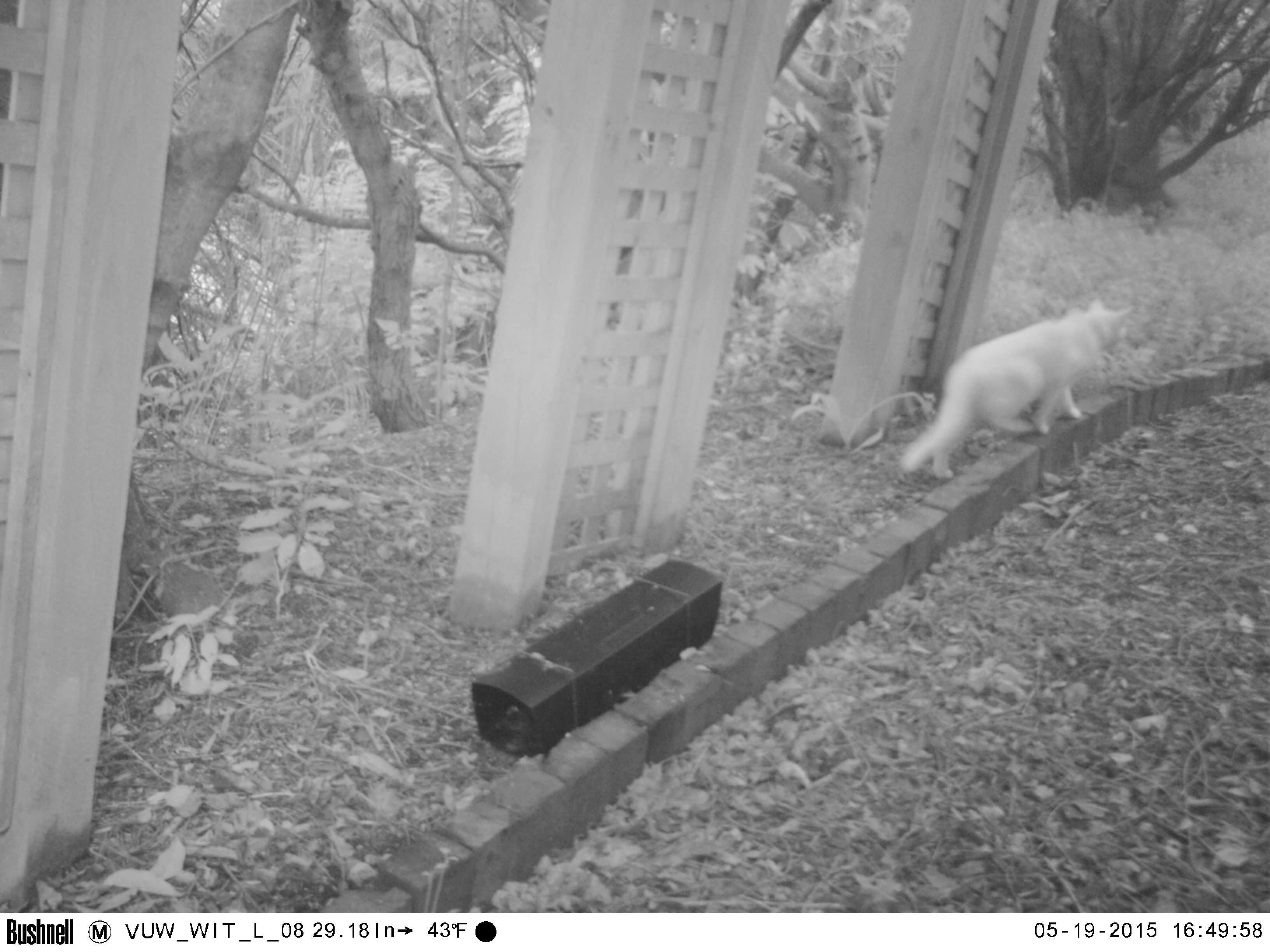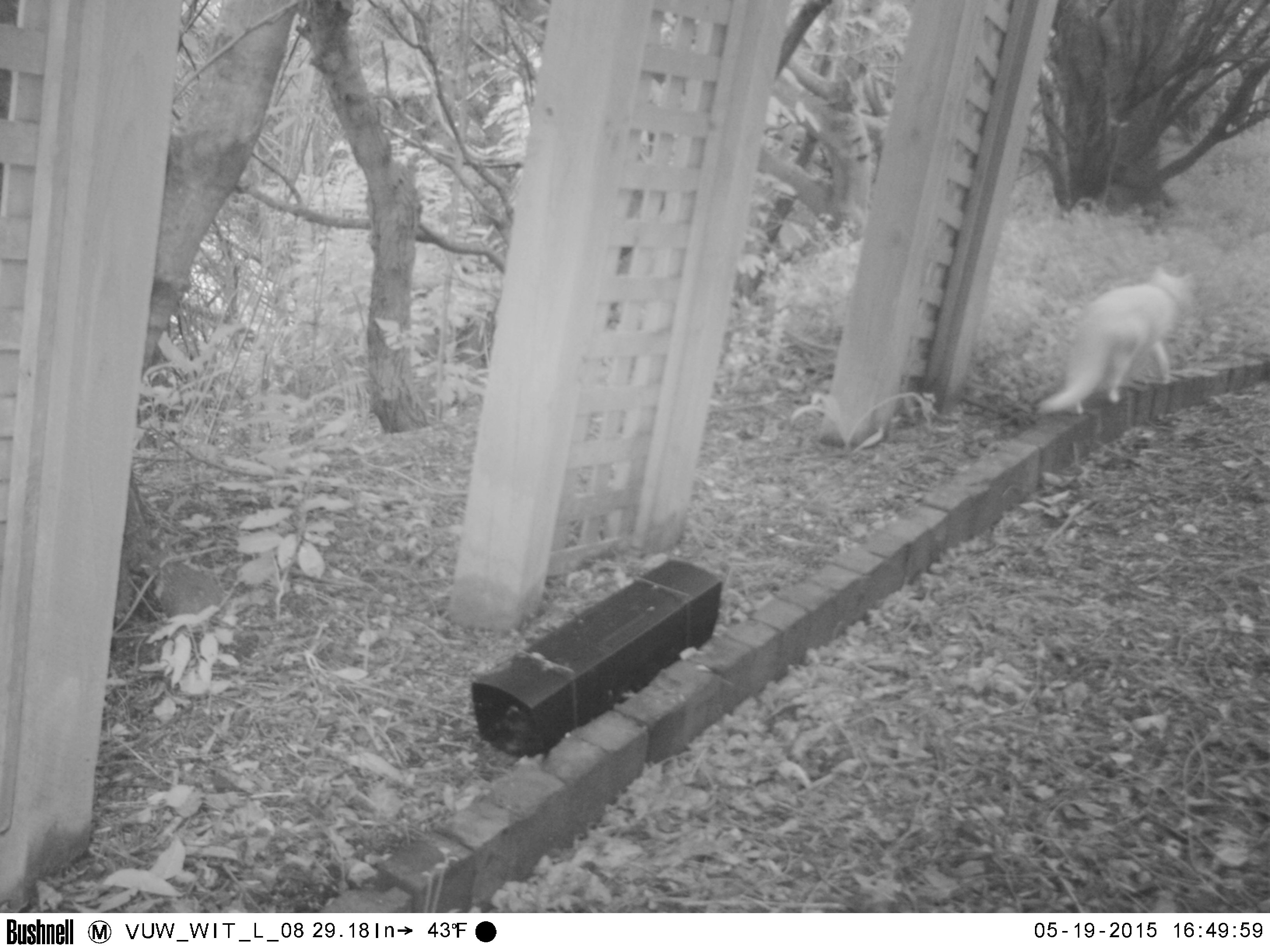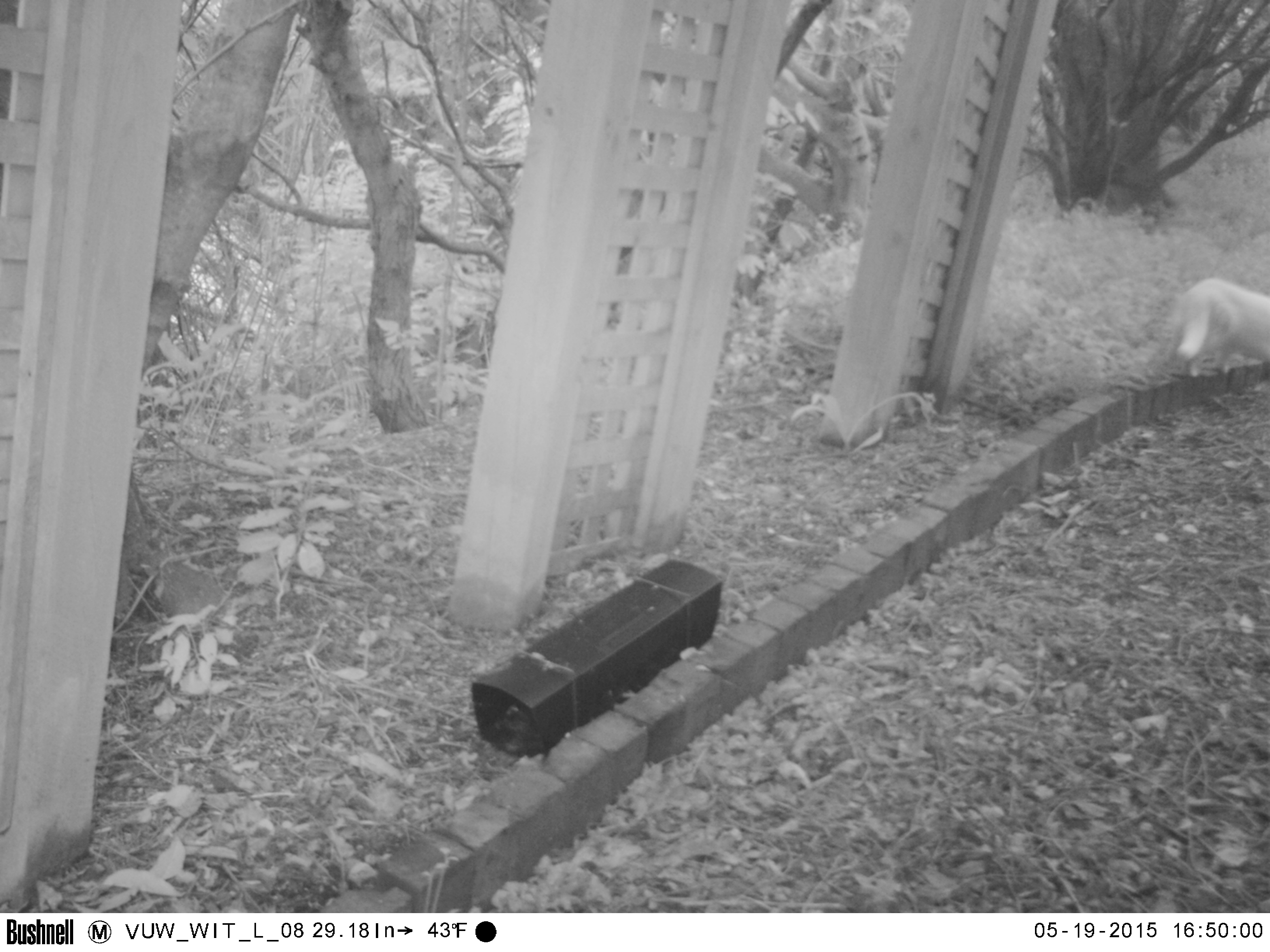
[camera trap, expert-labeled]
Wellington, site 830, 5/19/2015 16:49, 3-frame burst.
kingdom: Animalia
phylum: Chordata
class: Mammalia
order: Carnivora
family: Felidae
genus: Felis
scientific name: Felis catus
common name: cat